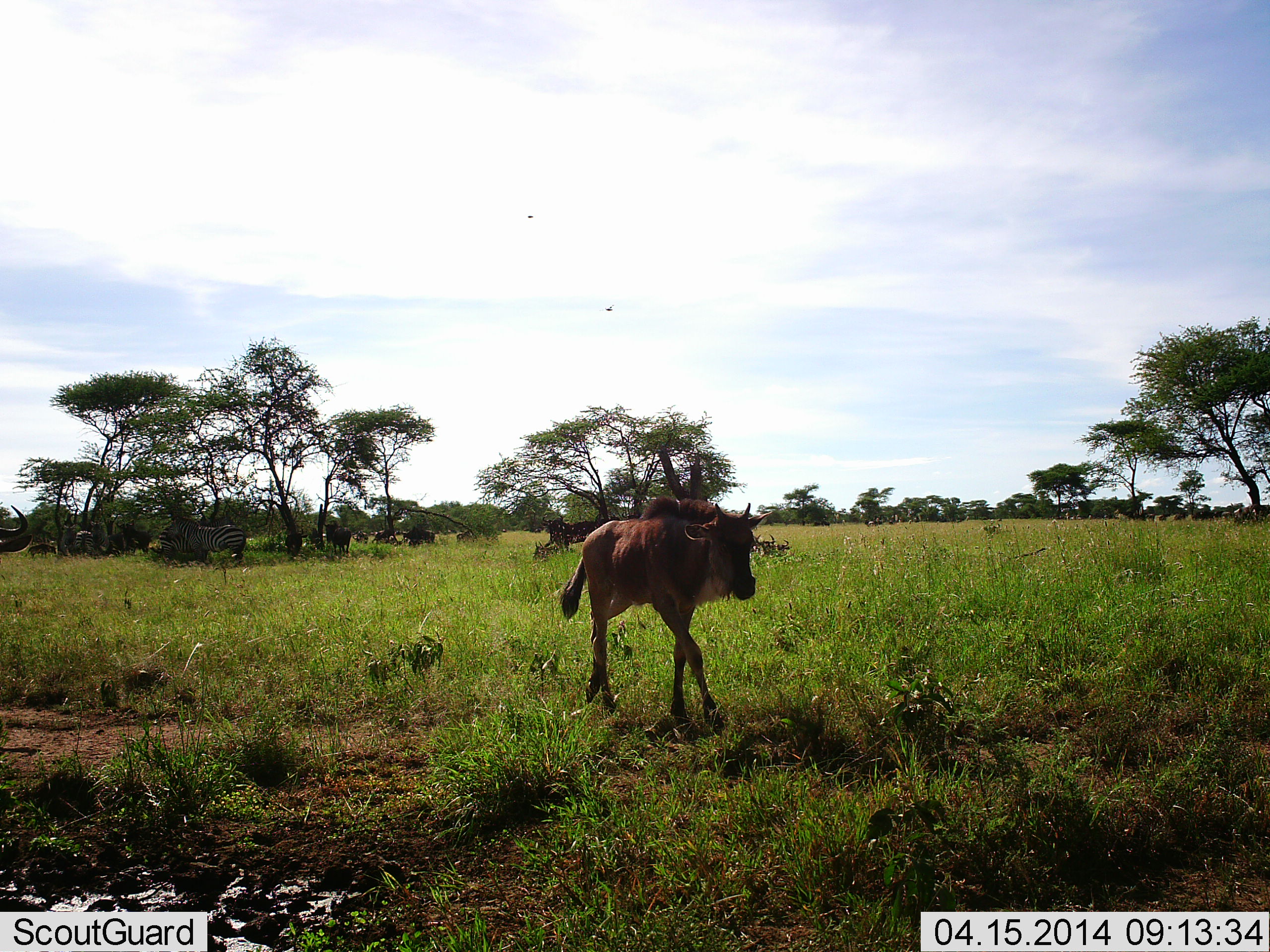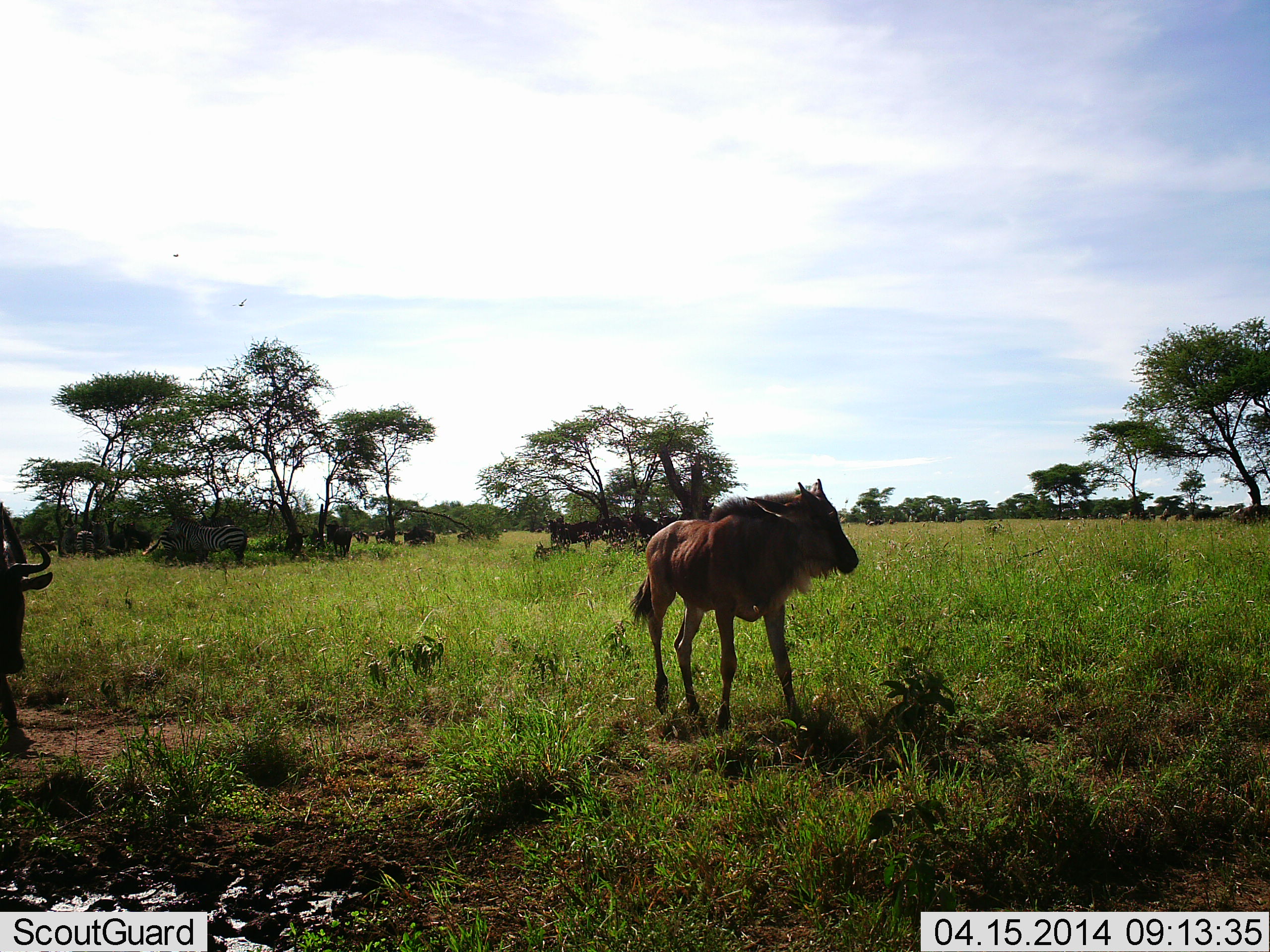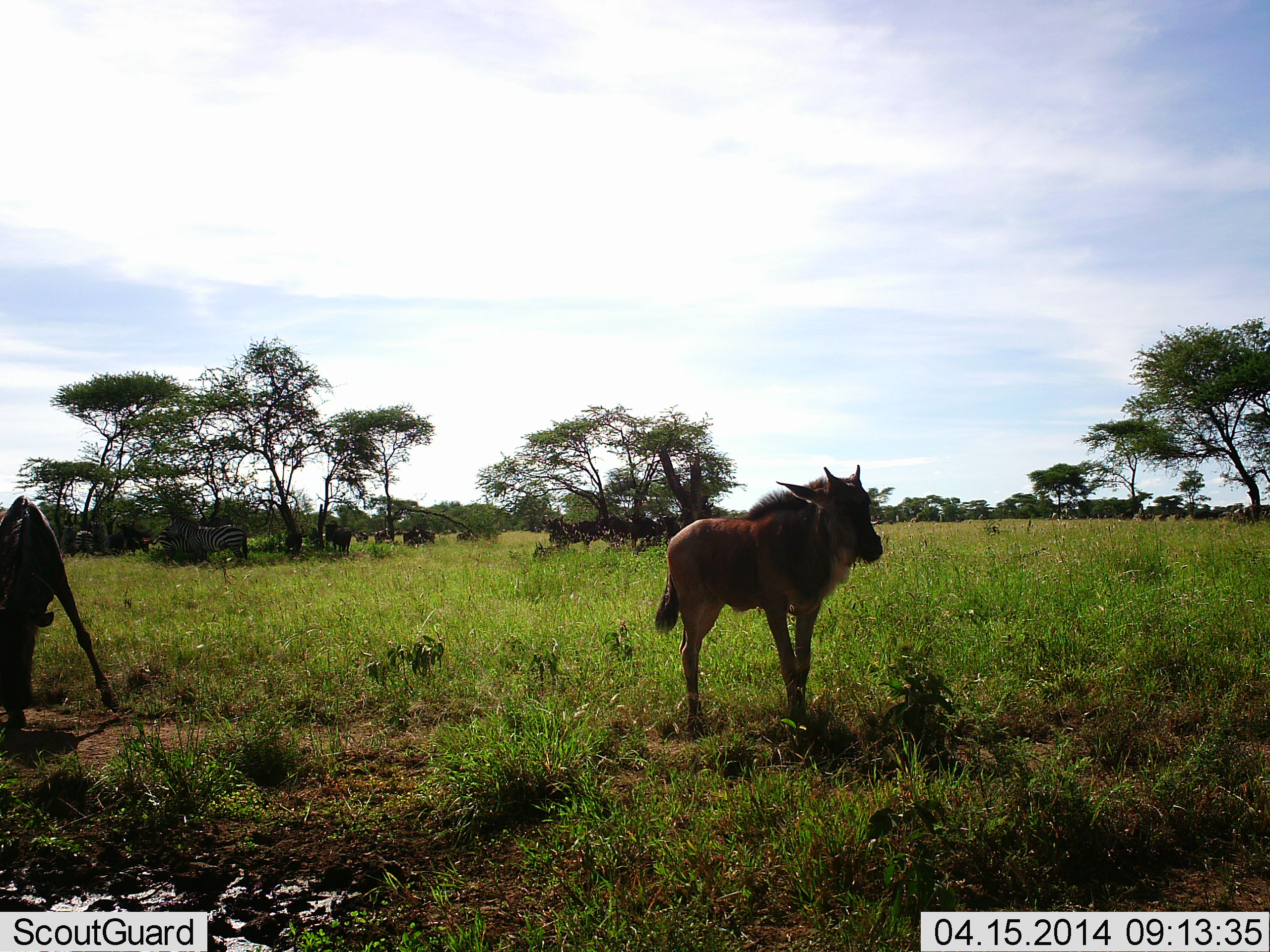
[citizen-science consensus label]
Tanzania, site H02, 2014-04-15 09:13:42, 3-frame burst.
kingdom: Animalia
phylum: Chordata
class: Mammalia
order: Artiodactyla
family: Bovidae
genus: Connochaetes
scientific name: Connochaetes taurinus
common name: blue wildebeest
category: wildebeest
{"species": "wildebeest (blue wildebeest) (Connochaetes taurinus)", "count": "7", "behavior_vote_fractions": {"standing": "56%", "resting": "25%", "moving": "62%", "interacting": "0%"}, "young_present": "38%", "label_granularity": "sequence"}